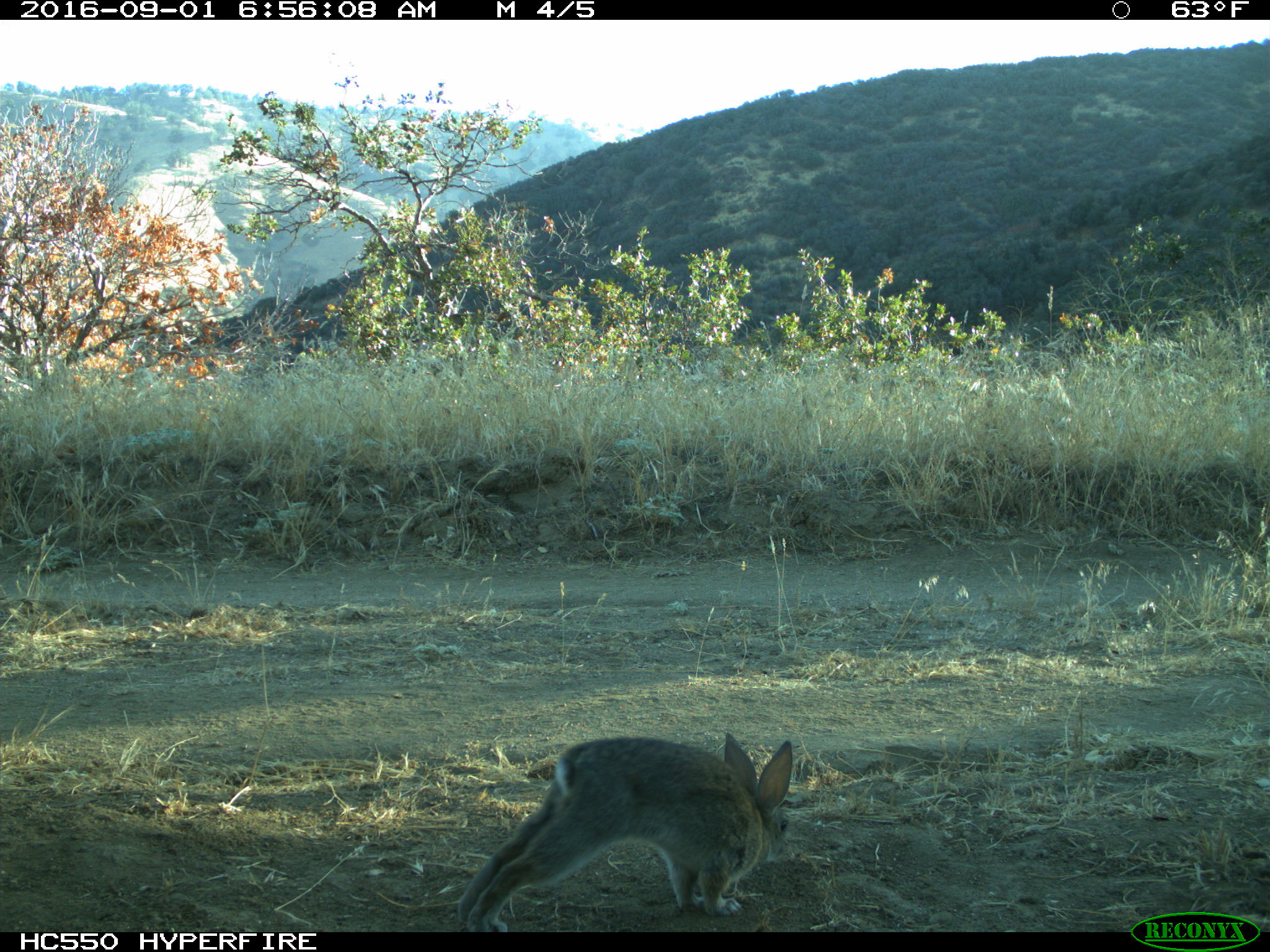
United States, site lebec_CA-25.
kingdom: Animalia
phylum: Chordata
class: Mammalia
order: Lagomorpha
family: Leporidae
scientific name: Leporidae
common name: rabbits and hares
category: unidentified rabbit